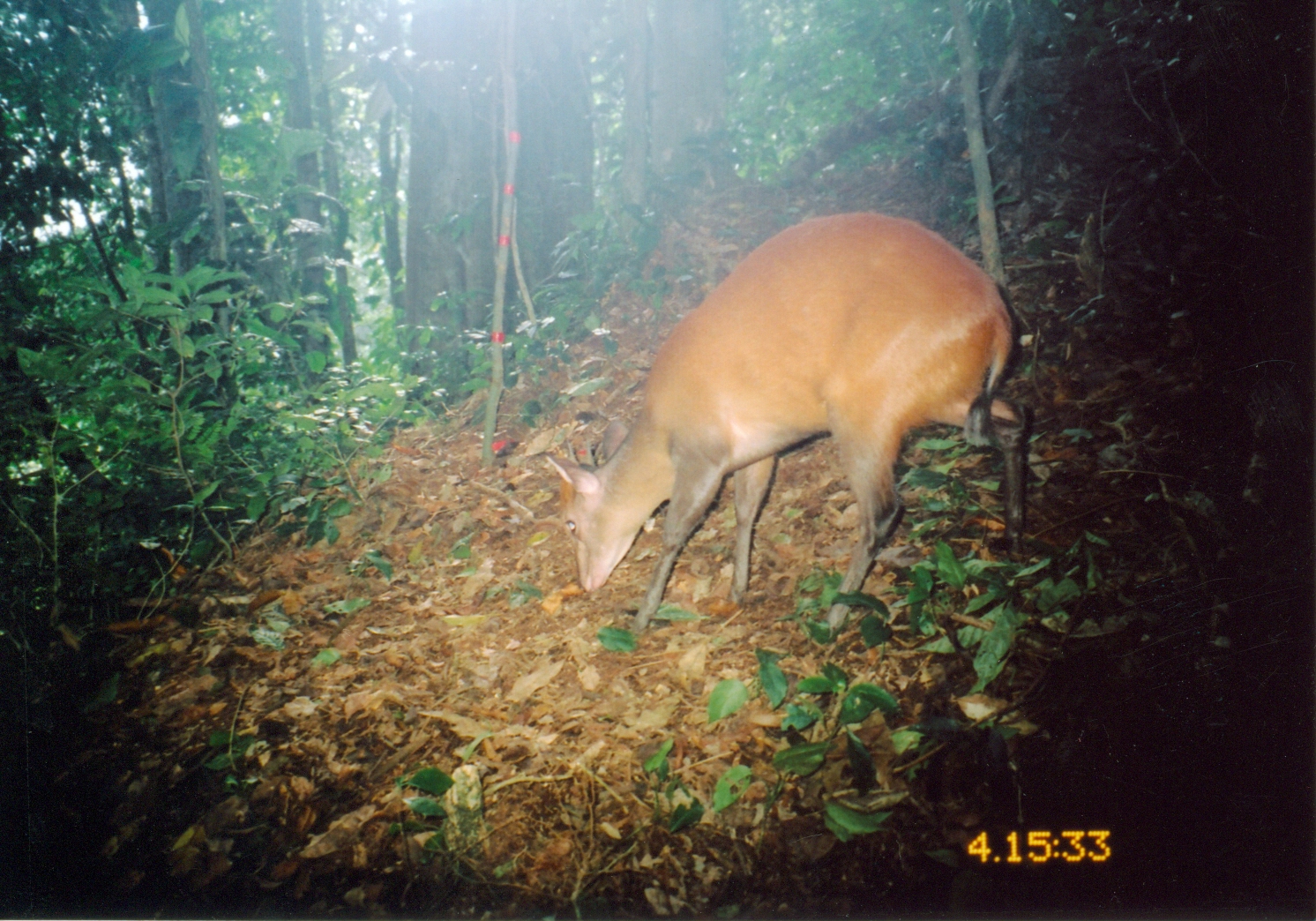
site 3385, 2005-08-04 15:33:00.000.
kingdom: Animalia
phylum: Chordata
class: Mammalia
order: Artiodactyla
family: Bovidae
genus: Cephalophus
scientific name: Cephalophus harveyi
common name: harvey's duiker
Cephalophus harveyi (harvey's duiker), count 1.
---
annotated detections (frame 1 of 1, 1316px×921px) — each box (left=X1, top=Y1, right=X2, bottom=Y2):
cephalophus harveyi: (left=541, top=207, right=1031, bottom=641)